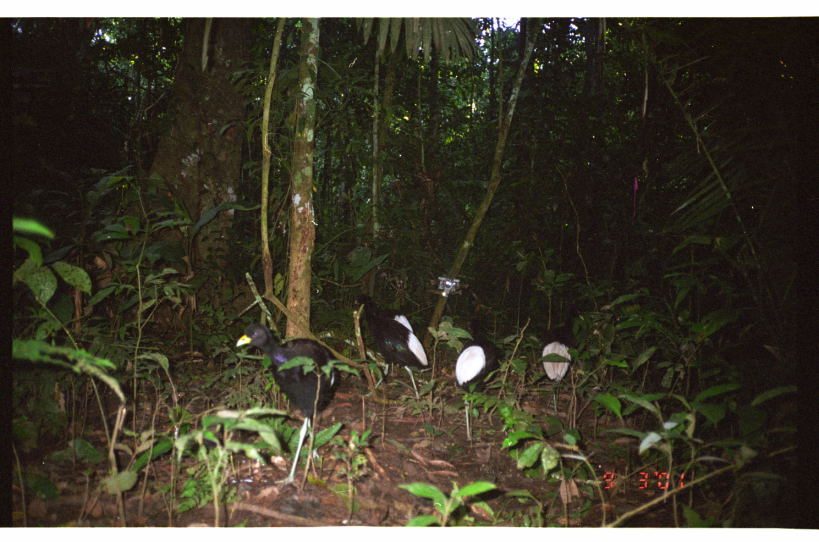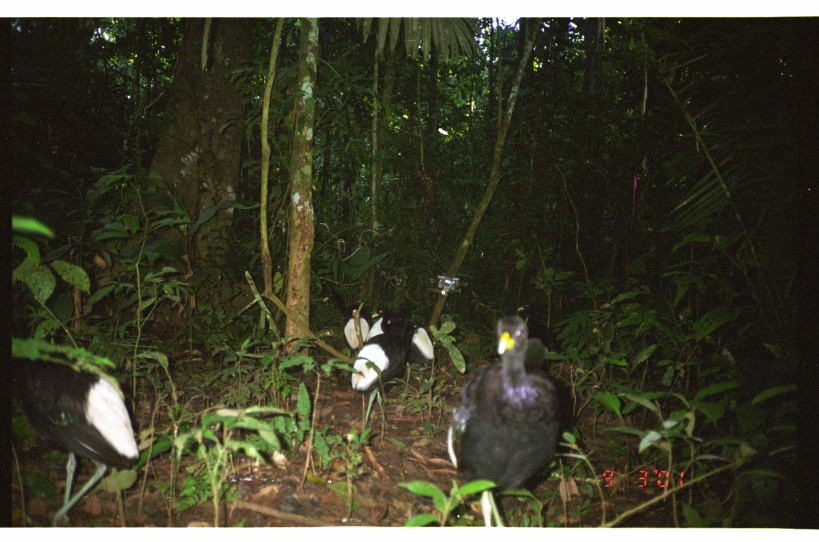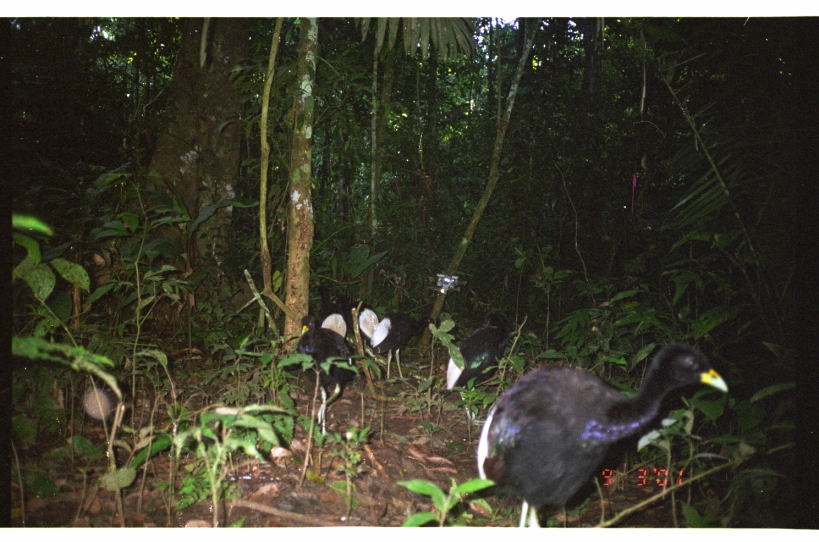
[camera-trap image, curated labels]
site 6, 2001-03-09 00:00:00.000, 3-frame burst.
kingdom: Animalia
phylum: Chordata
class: Aves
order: Gruiformes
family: Psophiidae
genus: Psophia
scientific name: Psophia leucoptera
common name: pale-winged trumpeter